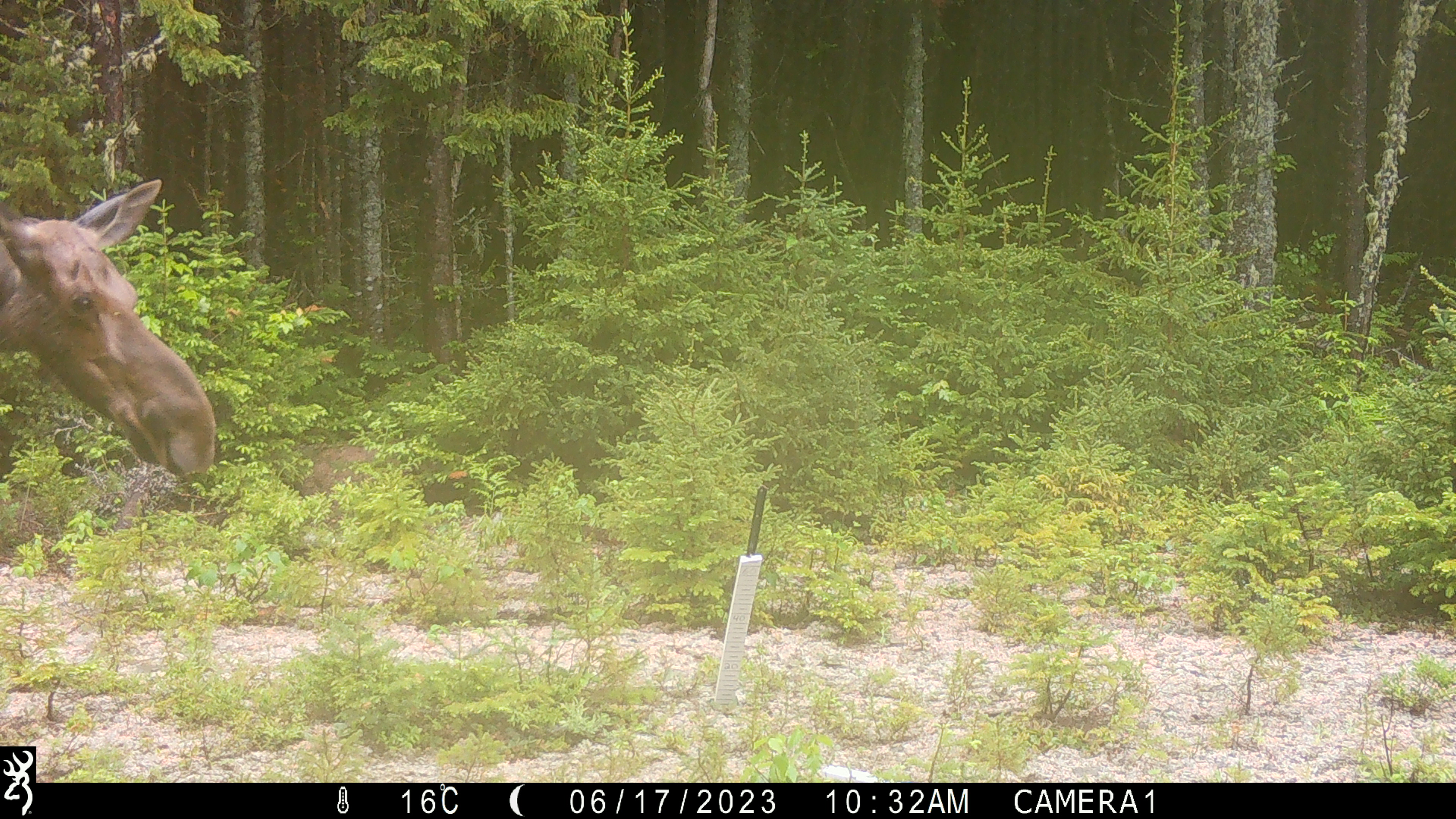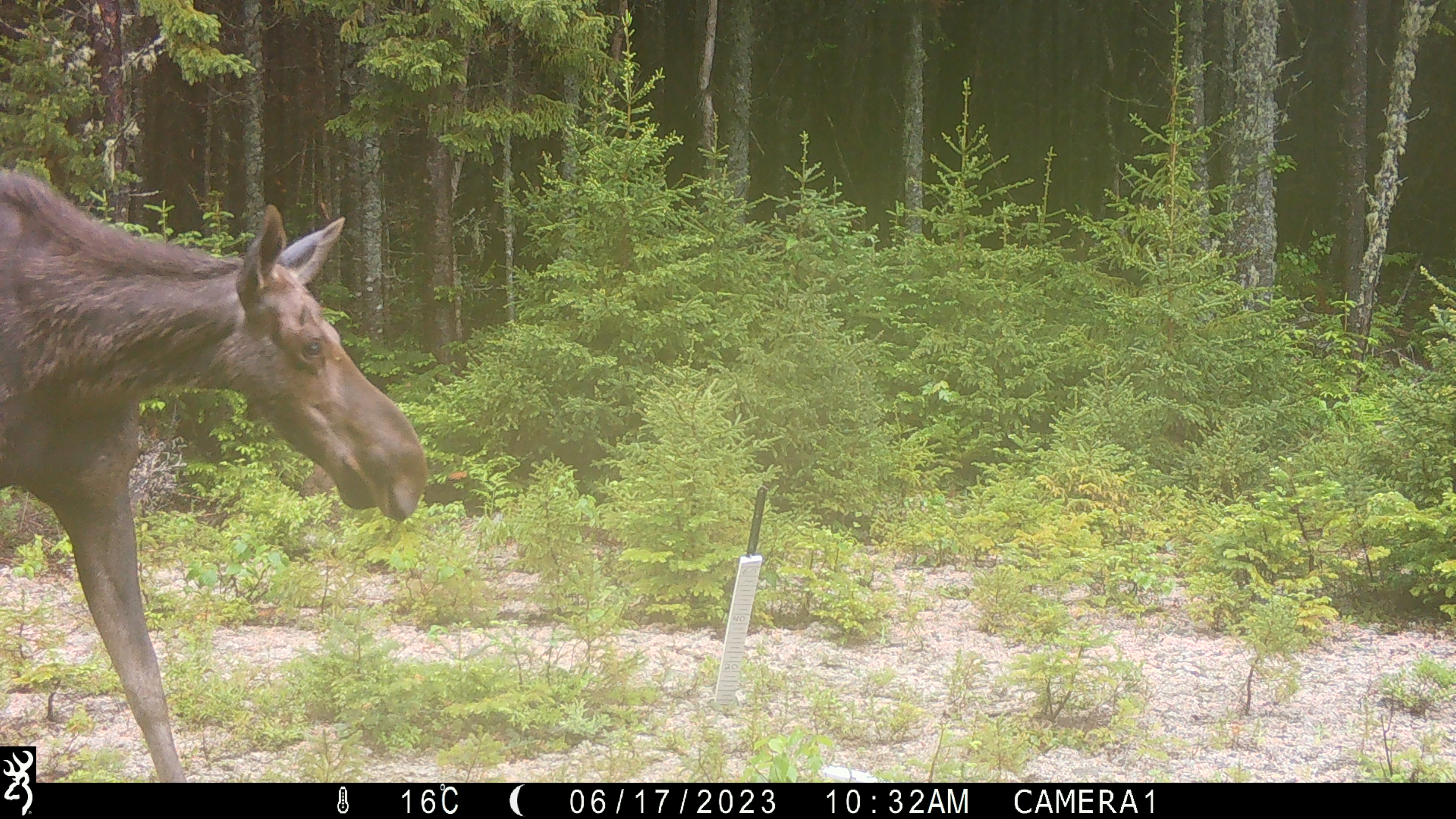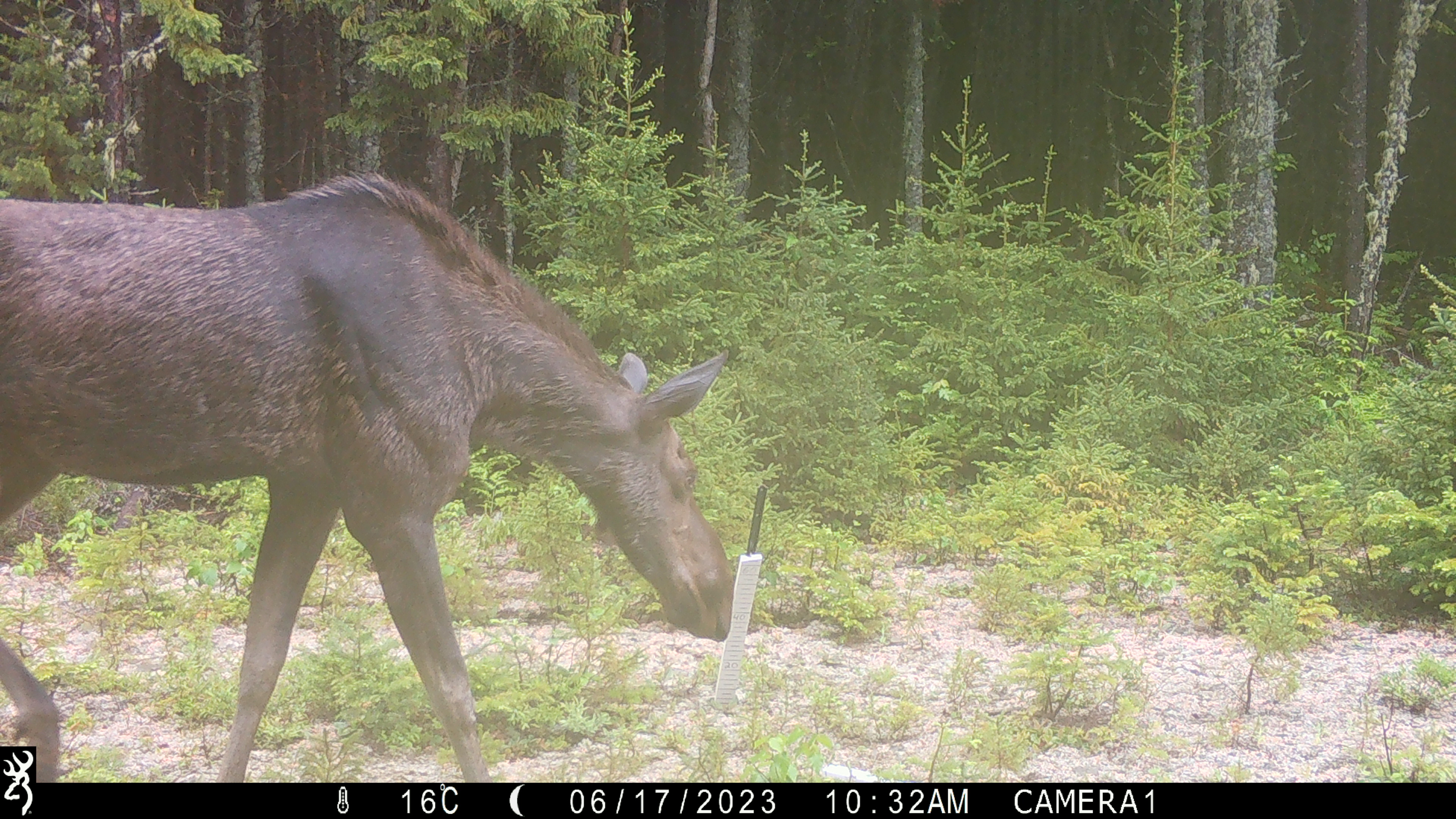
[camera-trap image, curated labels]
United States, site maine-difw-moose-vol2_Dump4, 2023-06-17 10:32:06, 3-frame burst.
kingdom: Animalia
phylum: Chordata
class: Mammalia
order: Artiodactyla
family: Cervidae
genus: Alces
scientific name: Alces alces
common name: moose